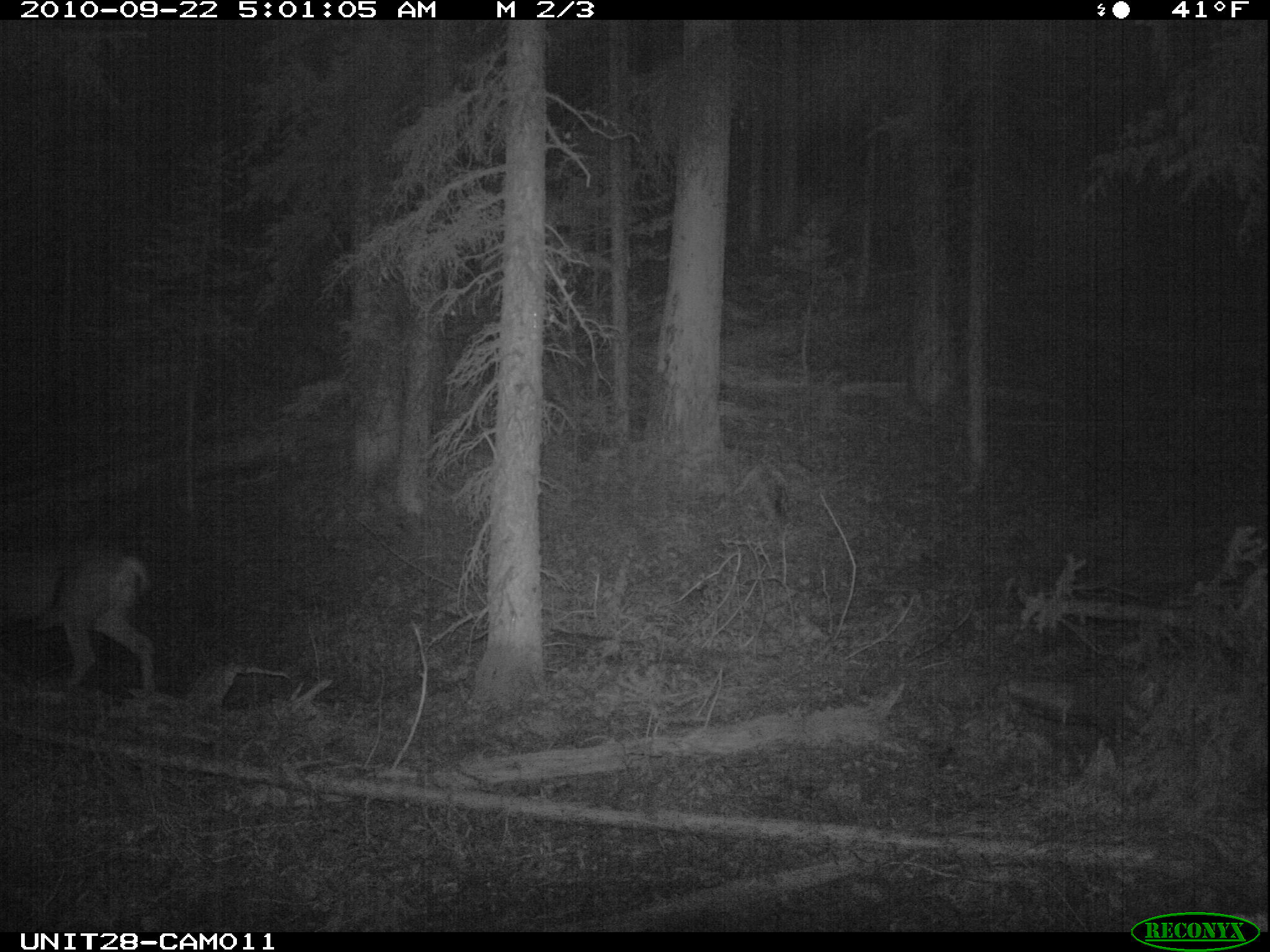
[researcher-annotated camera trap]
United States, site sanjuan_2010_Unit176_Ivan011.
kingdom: Animalia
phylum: Chordata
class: Mammalia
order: Artiodactyla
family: Cervidae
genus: Odocoileus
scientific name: Odocoileus hemionus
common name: mule deer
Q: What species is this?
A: Odocoileus hemionus (mule deer).